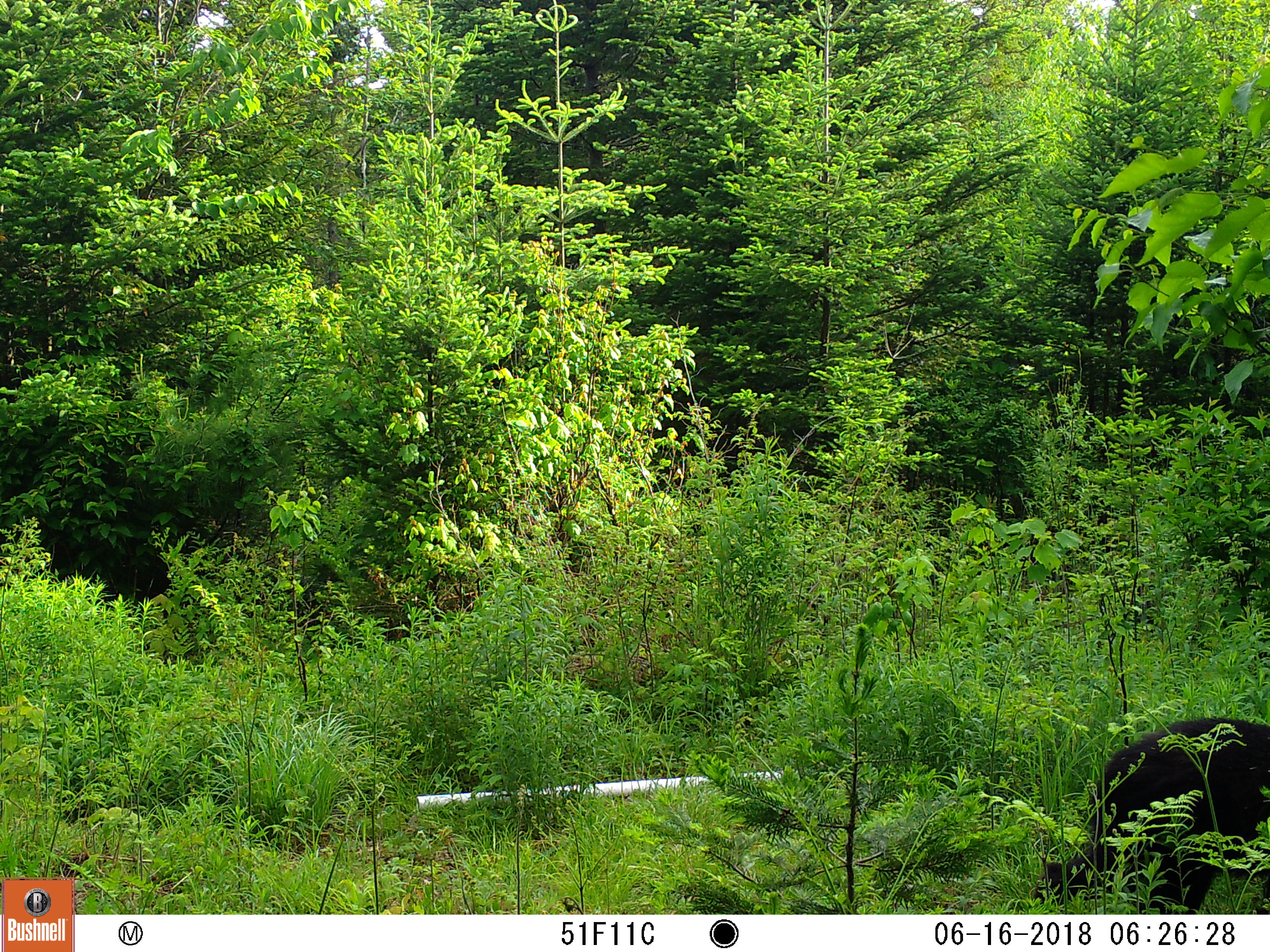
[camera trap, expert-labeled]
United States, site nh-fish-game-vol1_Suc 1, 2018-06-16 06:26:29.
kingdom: Animalia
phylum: Chordata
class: Mammalia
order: Carnivora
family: Ursidae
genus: Ursus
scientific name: Ursus americanus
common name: black bear